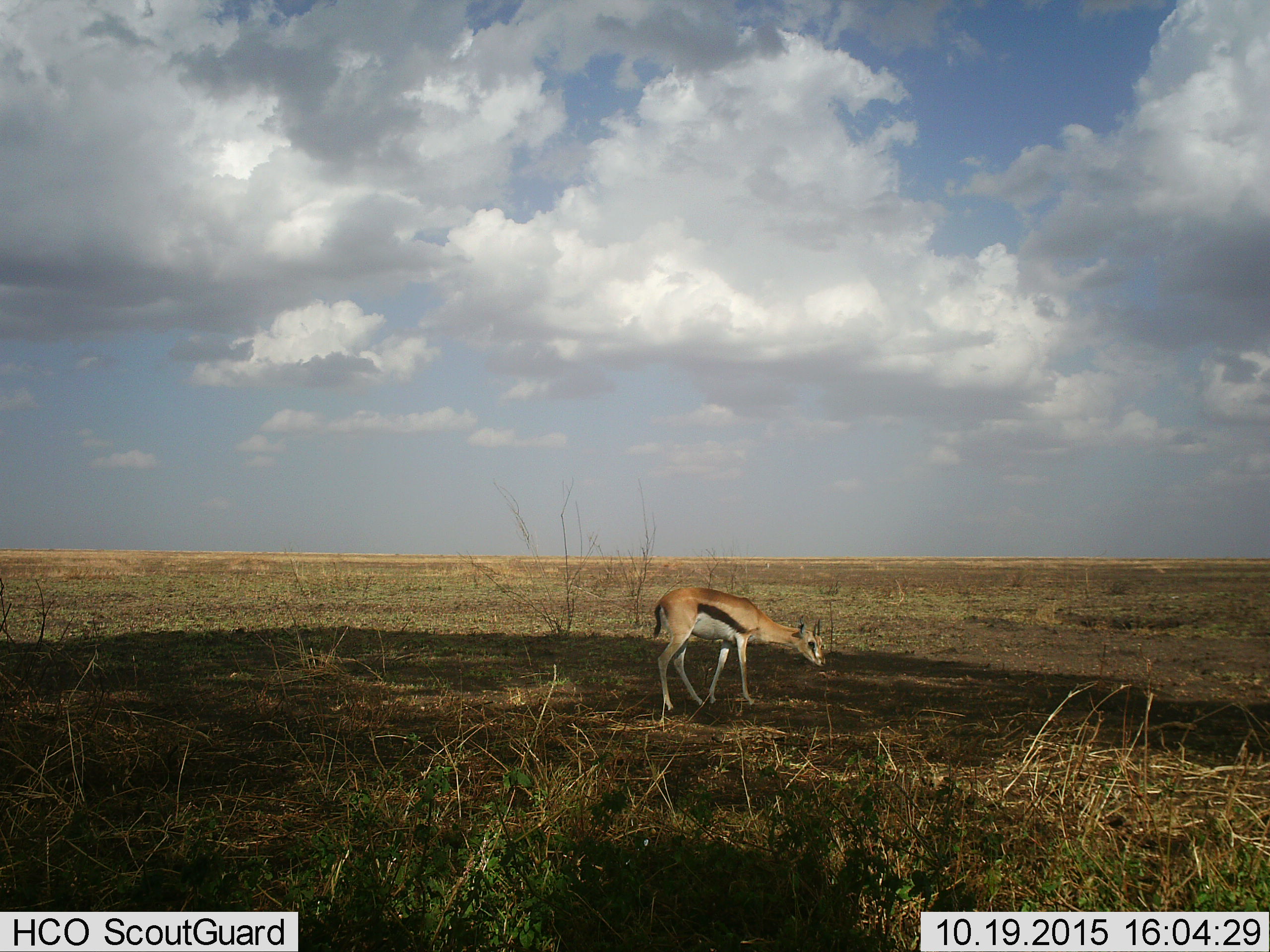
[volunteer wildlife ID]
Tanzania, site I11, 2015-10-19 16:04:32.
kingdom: Animalia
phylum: Chordata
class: Mammalia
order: Artiodactyla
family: Bovidae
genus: Eudorcas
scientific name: Eudorcas thomsonii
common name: thomson's gazelle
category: gazellethomsons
Gazellethomsons (thomson's gazelle) (Eudorcas thomsonii), count 1. Behavior (volunteer vote fractions): standing 60%, resting 0%, moving 30%, interacting 0%. Young present (vote fraction): 0%. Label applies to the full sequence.